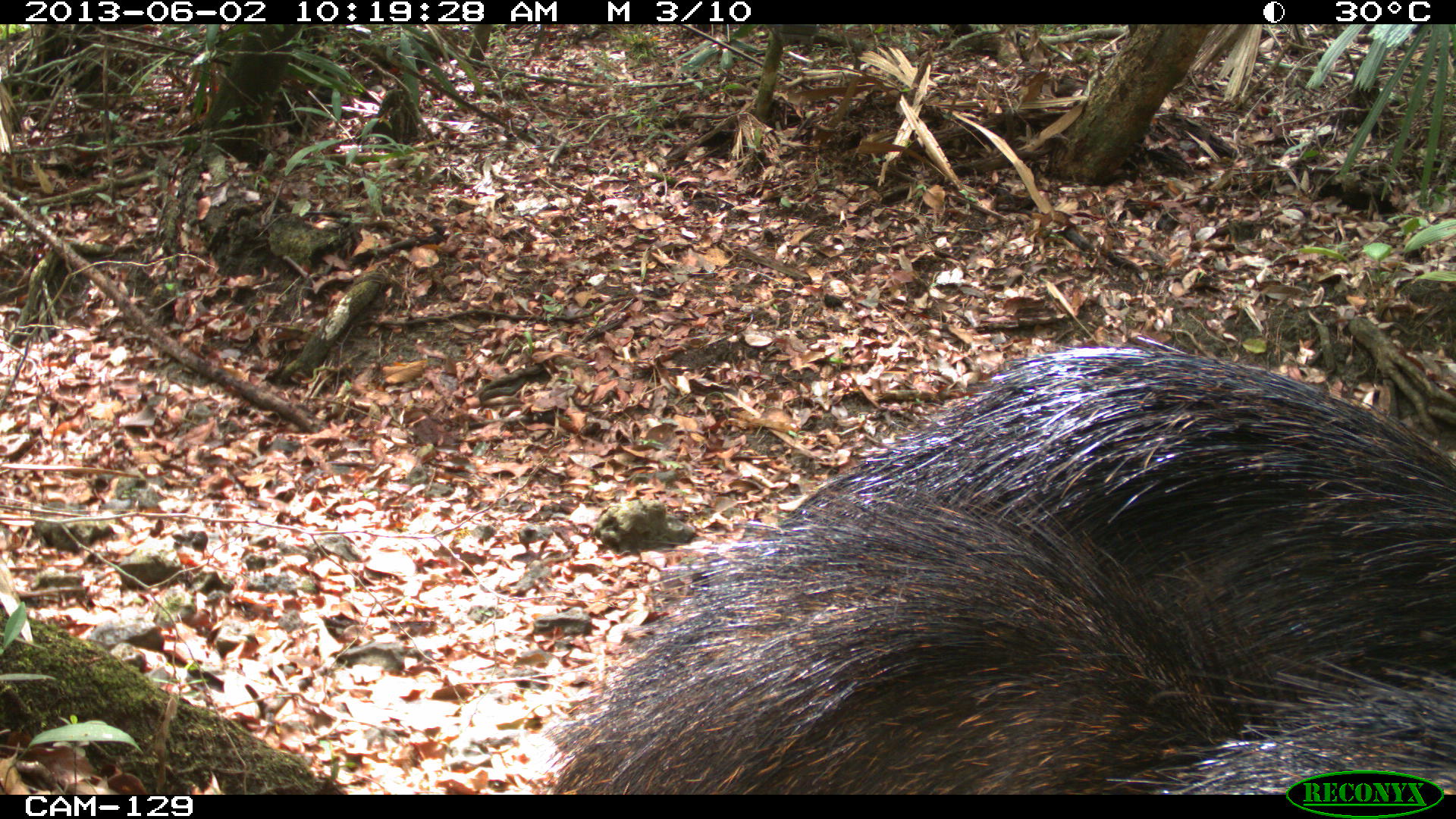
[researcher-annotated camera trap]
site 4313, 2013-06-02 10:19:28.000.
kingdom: Animalia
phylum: Chordata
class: Mammalia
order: Artiodactyla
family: Tayassuidae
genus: Tayassu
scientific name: Tayassu pecari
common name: white-lipped peccary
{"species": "Tayassu pecari (white-lipped peccary)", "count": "2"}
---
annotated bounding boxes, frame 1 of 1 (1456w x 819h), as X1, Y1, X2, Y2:
tayassu pecari: 773, 335, 1456, 725; 525, 486, 1284, 794; 1098, 654, 1453, 795